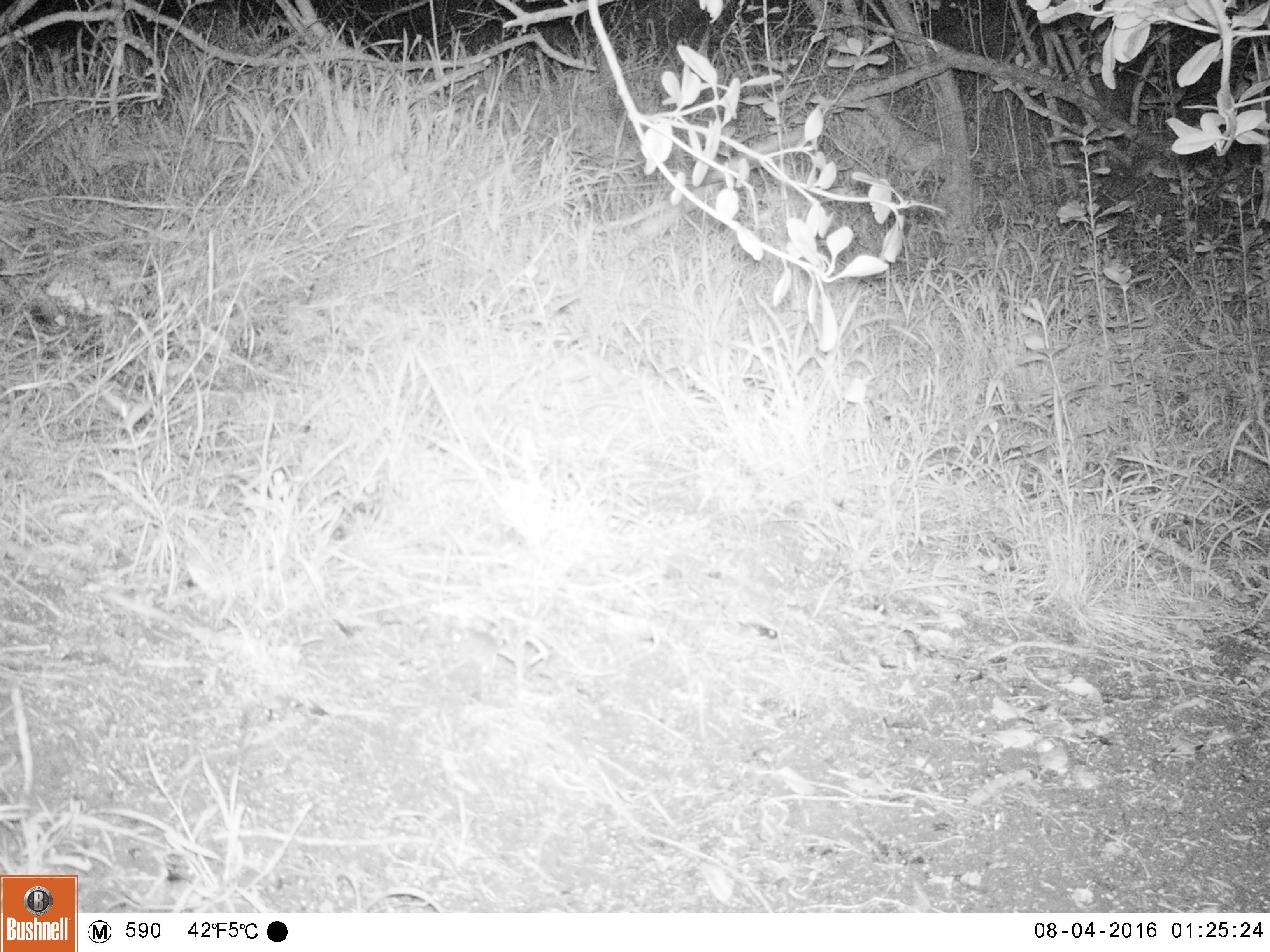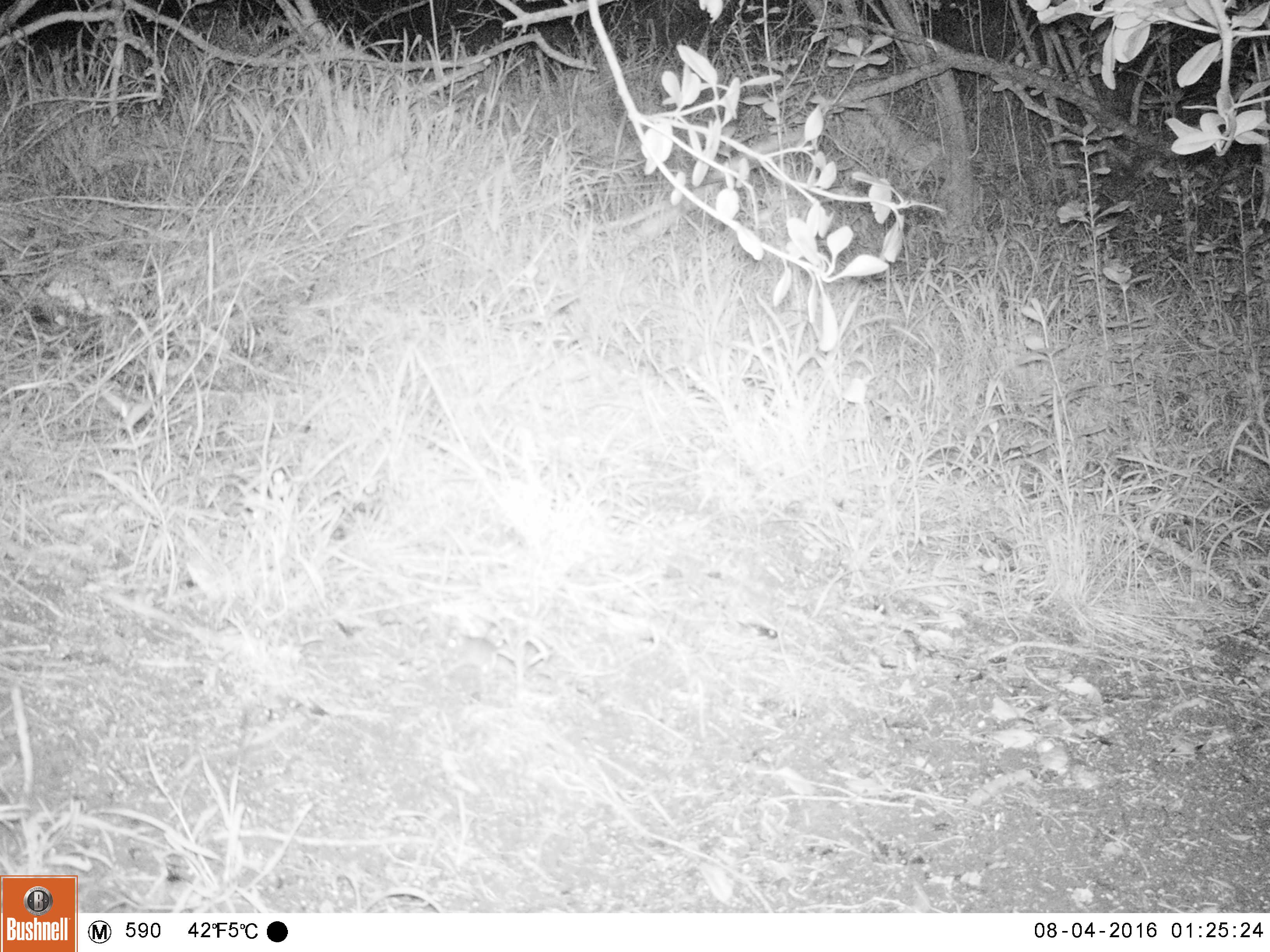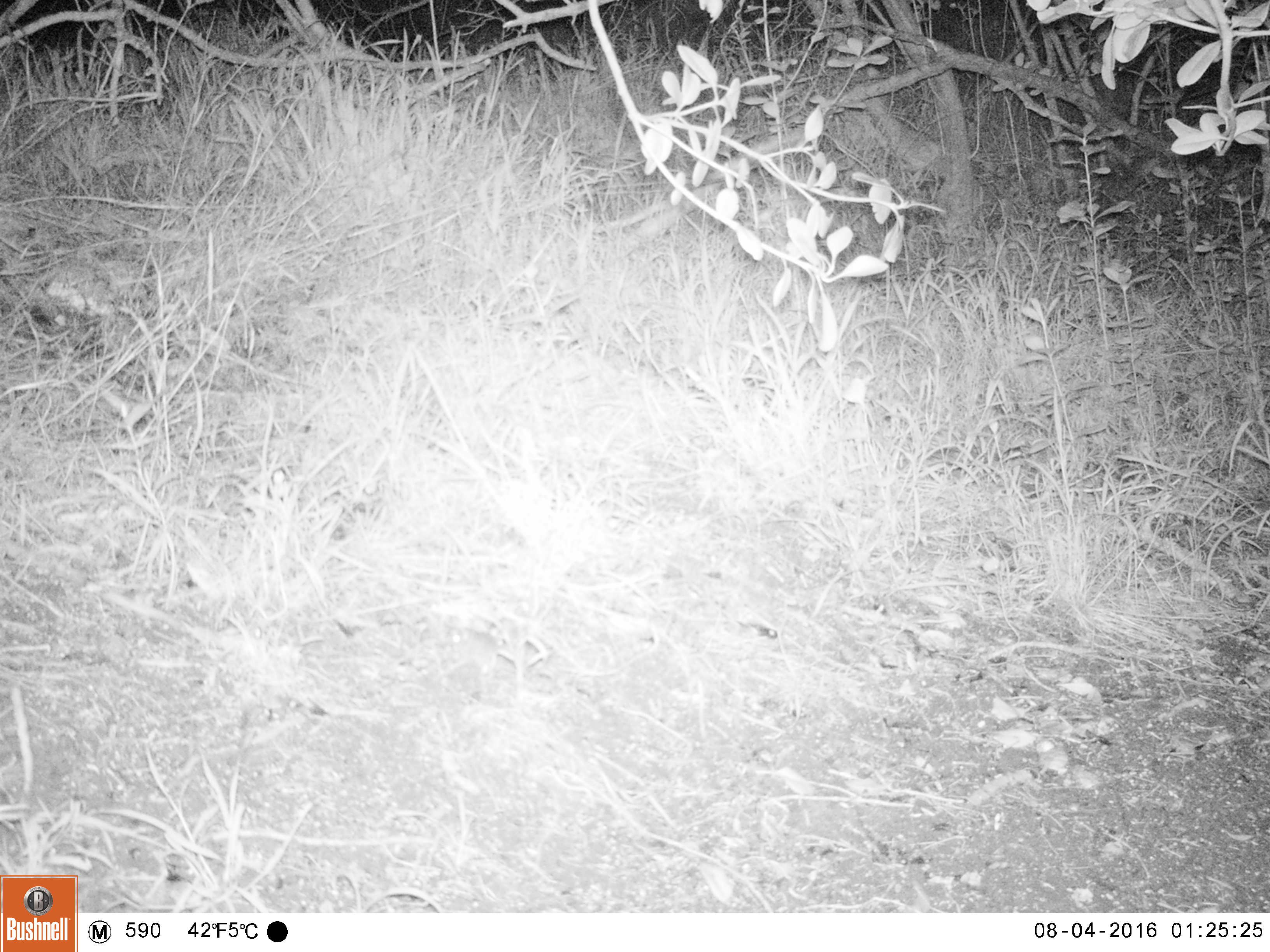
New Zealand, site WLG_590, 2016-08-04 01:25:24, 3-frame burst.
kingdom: Animalia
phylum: Chordata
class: Mammalia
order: Rodentia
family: Muridae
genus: Mus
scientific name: Mus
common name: mouse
Mouse (Mus).